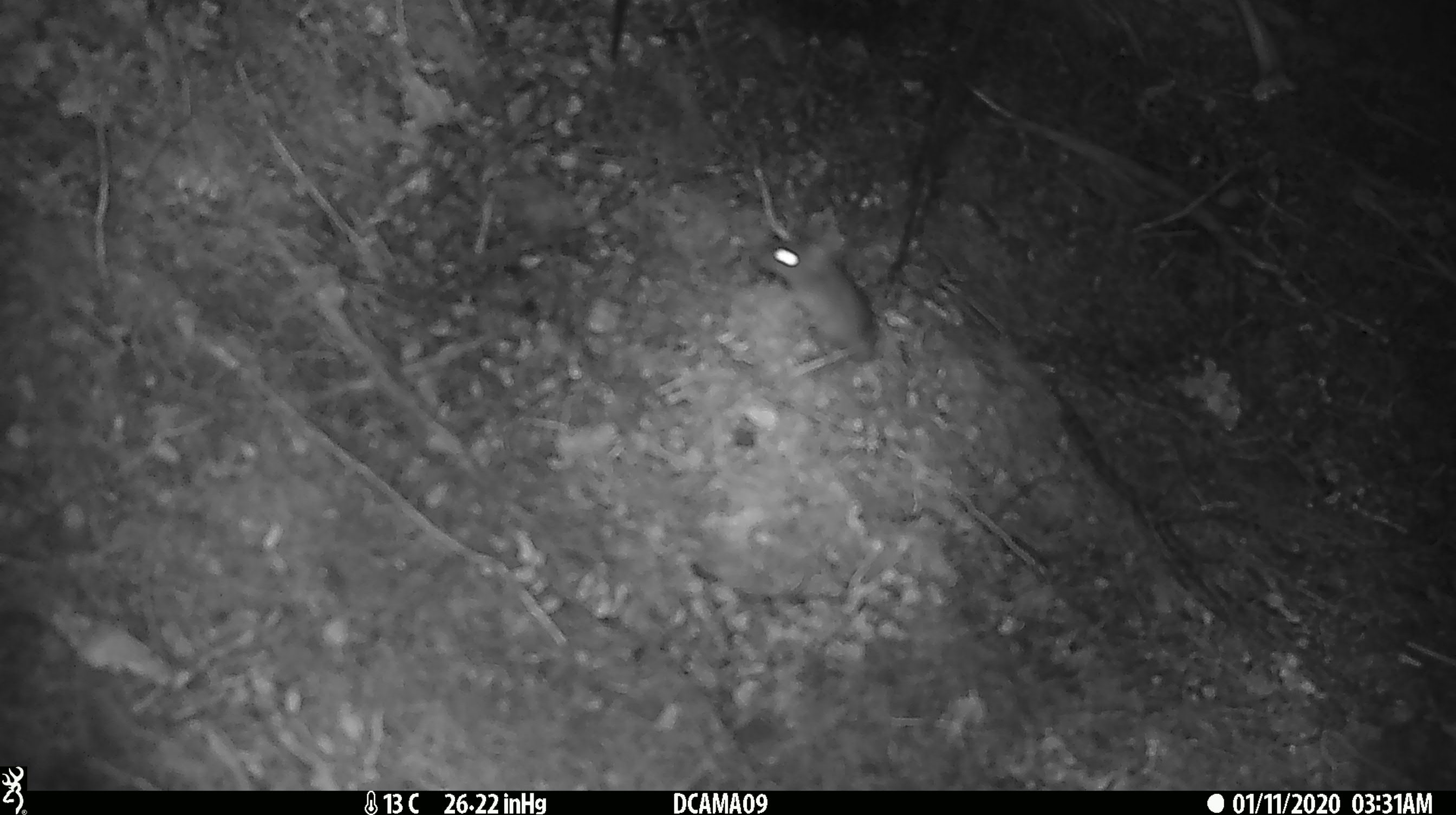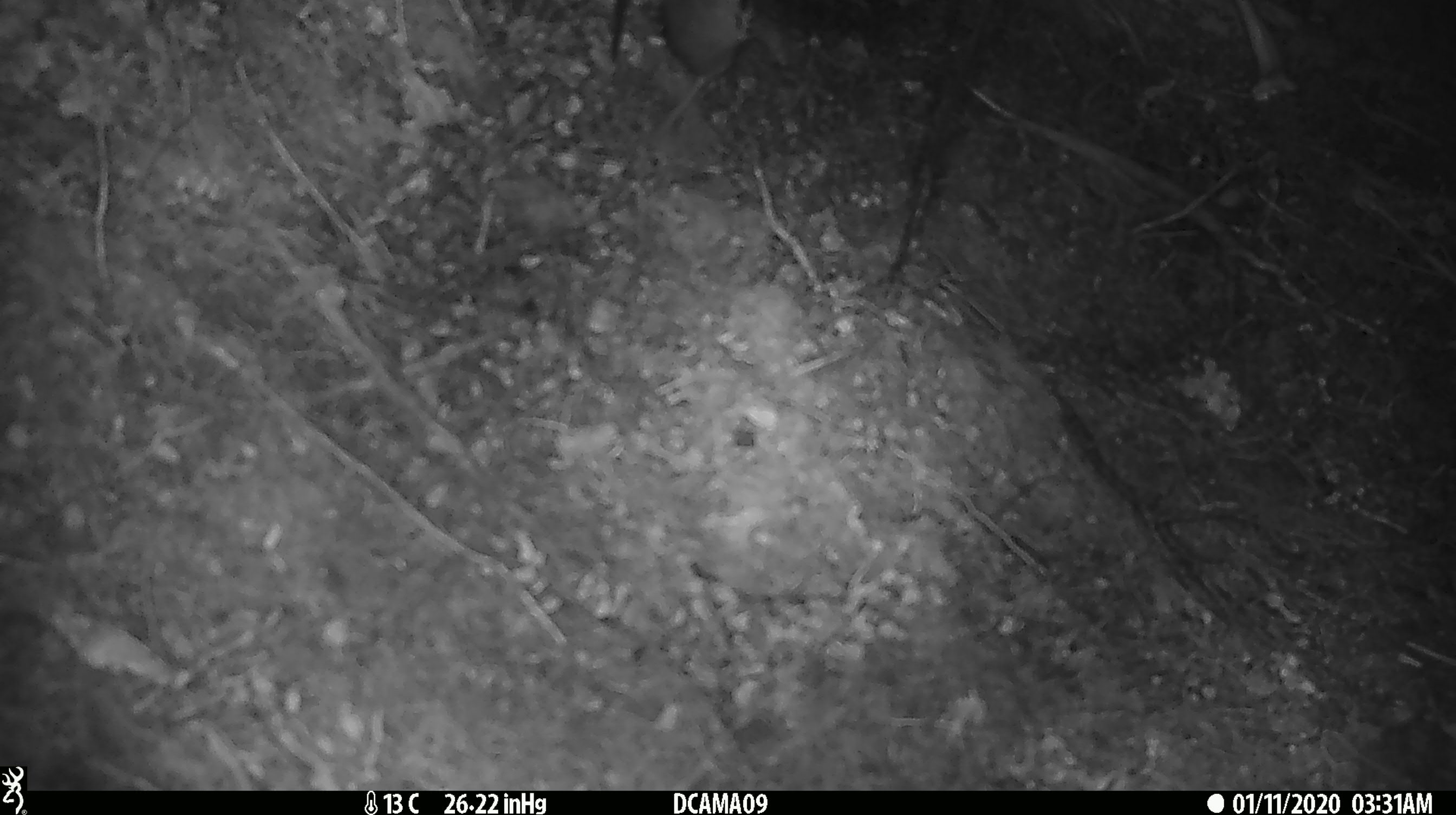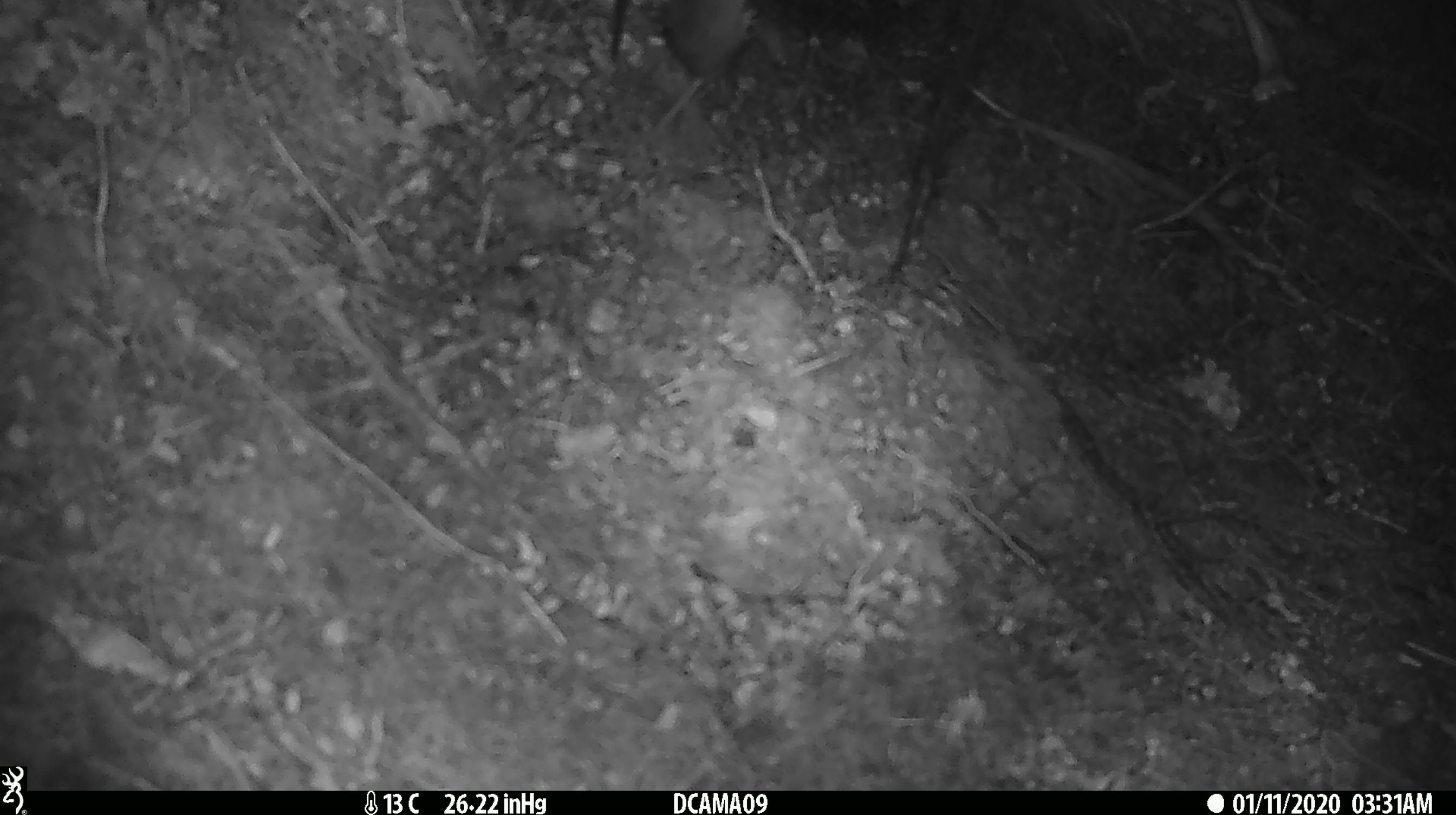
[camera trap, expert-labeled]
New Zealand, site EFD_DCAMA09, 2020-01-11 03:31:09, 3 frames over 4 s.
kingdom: Animalia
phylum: Chordata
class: Mammalia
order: Rodentia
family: Muridae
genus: Mus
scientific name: Mus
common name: mouse